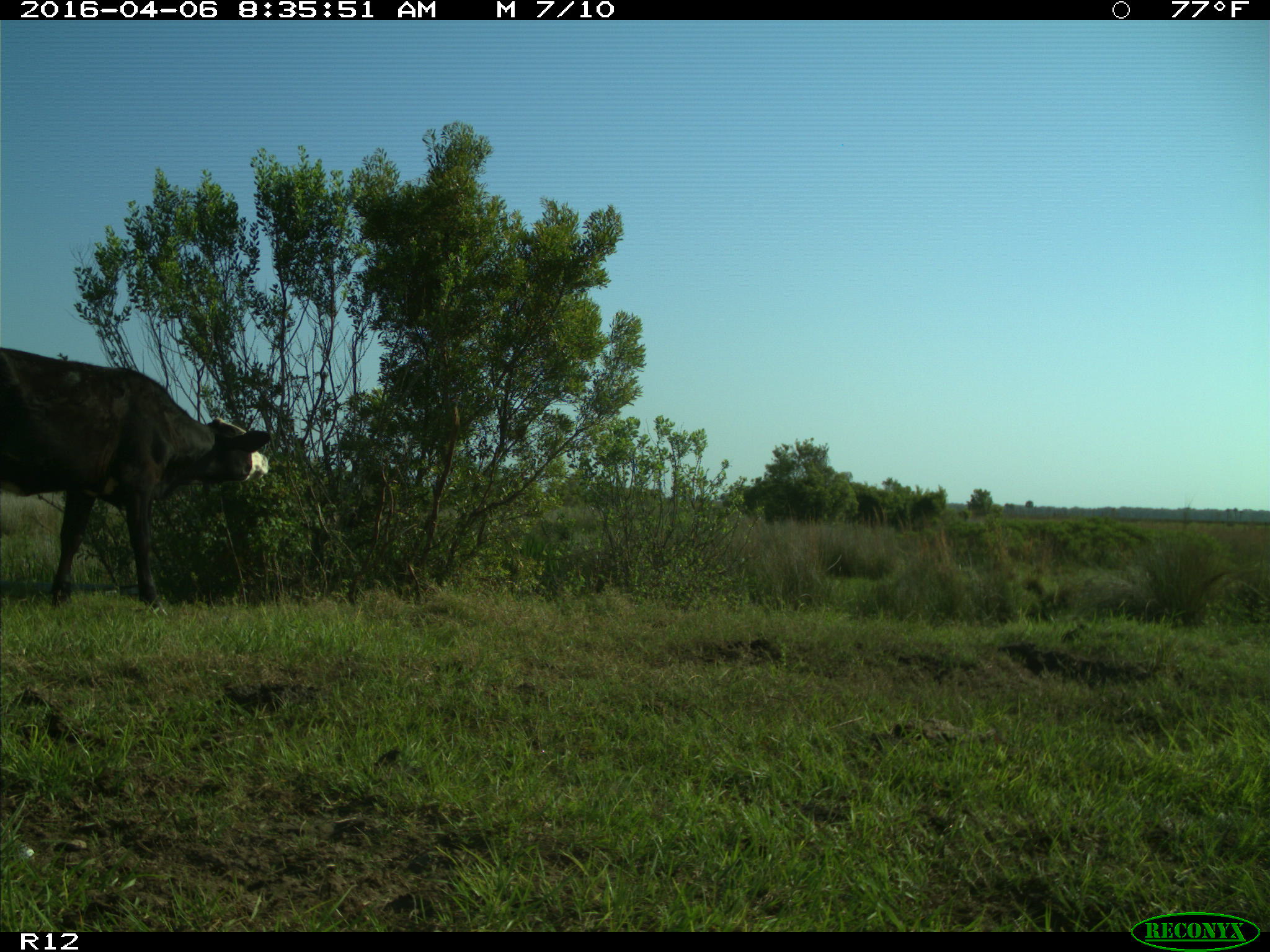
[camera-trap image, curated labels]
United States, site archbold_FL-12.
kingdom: Animalia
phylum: Chordata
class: Mammalia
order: Artiodactyla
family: Bovidae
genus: Bos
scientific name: Bos taurus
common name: domestic cow